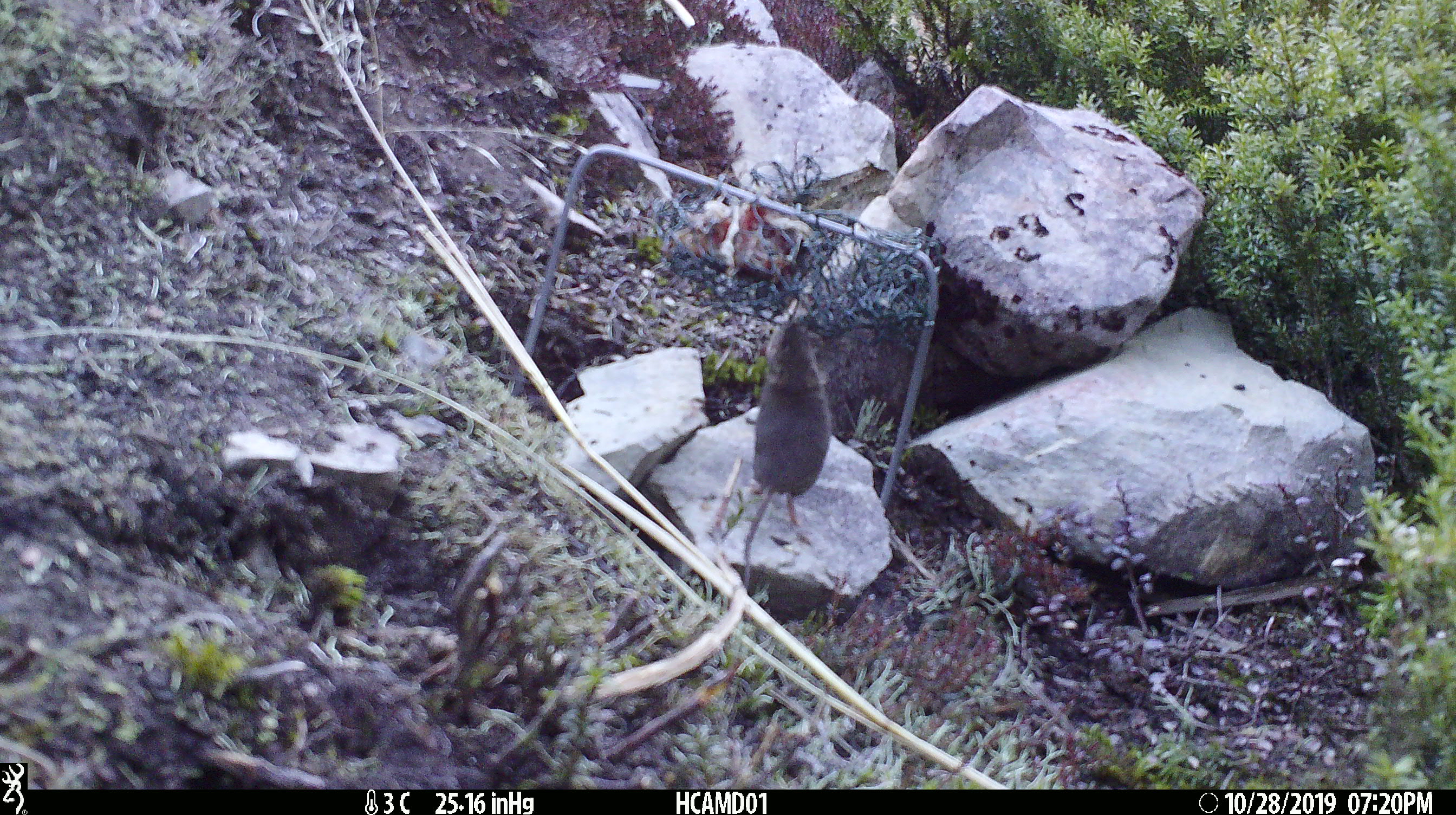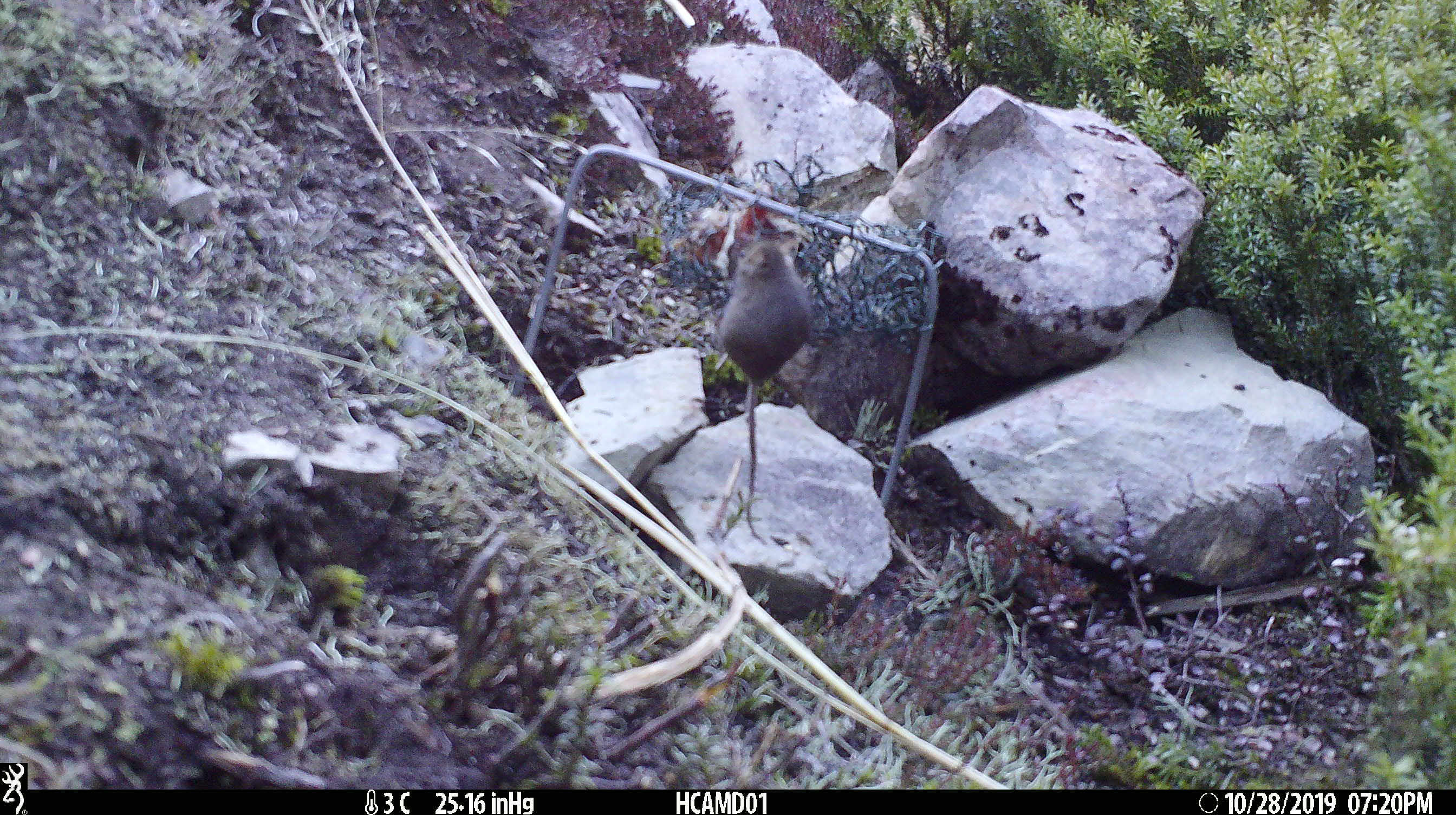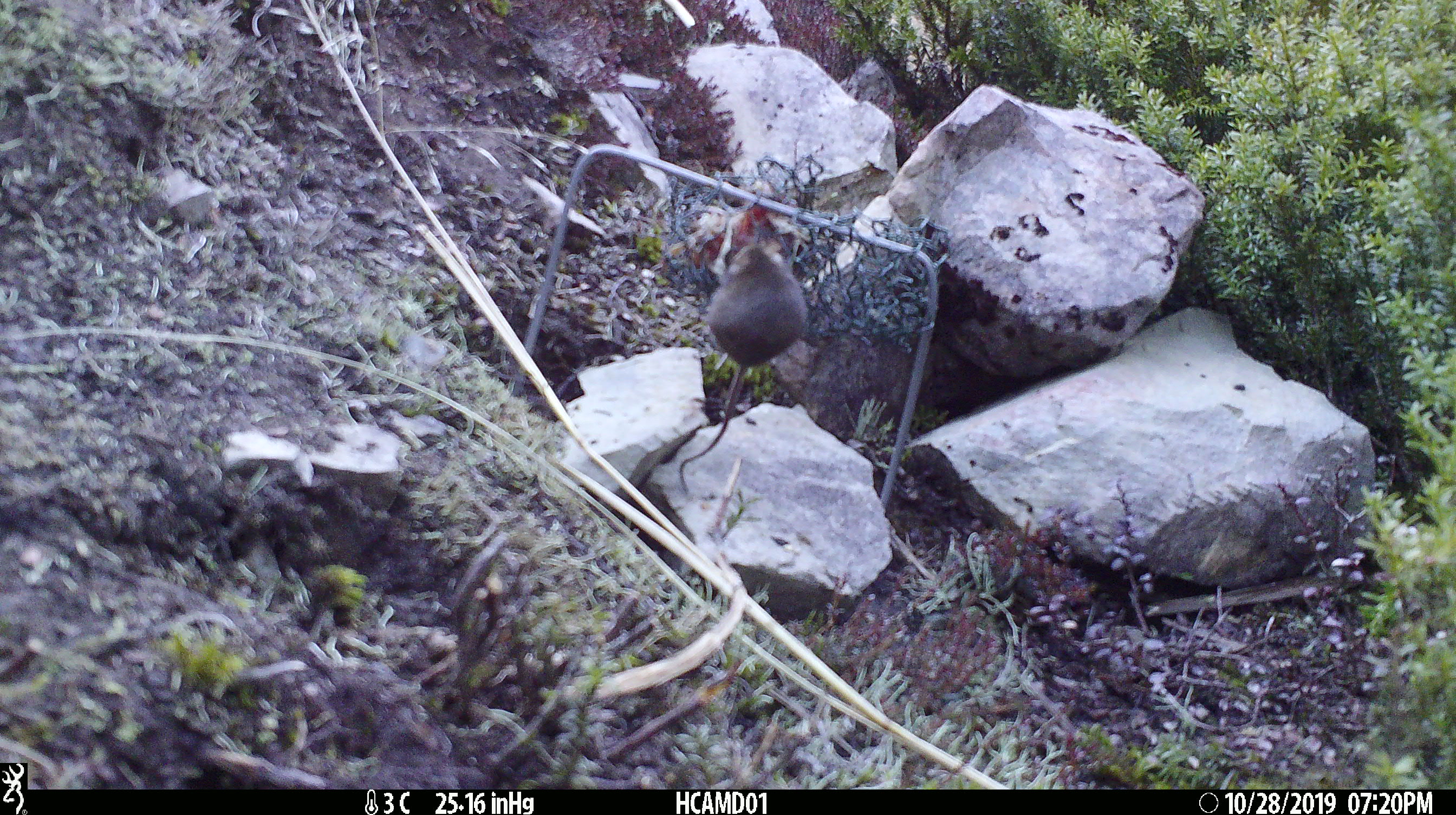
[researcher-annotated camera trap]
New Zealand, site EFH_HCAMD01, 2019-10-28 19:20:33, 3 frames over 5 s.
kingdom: Animalia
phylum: Chordata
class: Mammalia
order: Rodentia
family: Muridae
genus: Mus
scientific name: Mus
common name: mouse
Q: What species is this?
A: Mouse (Mus).